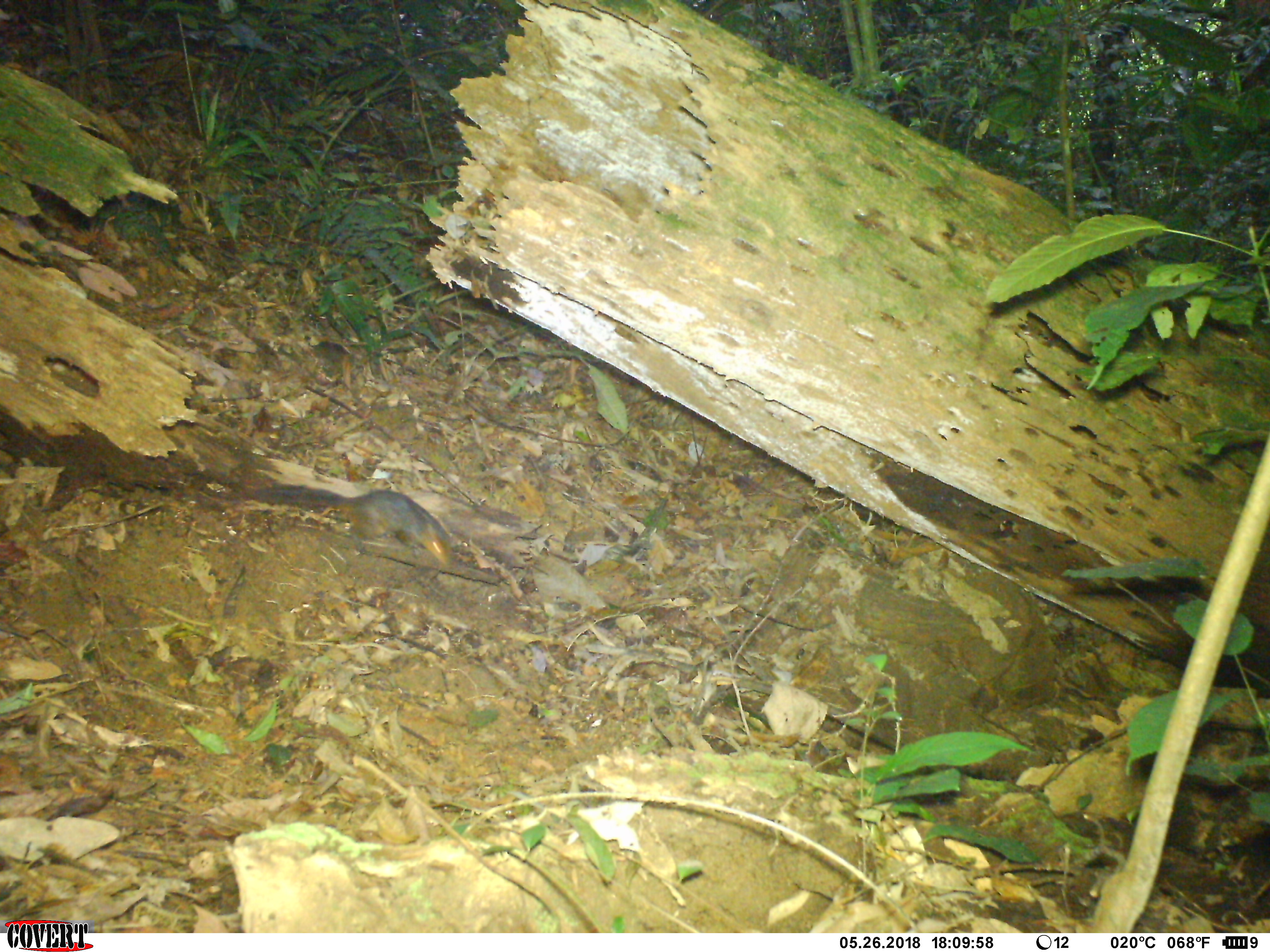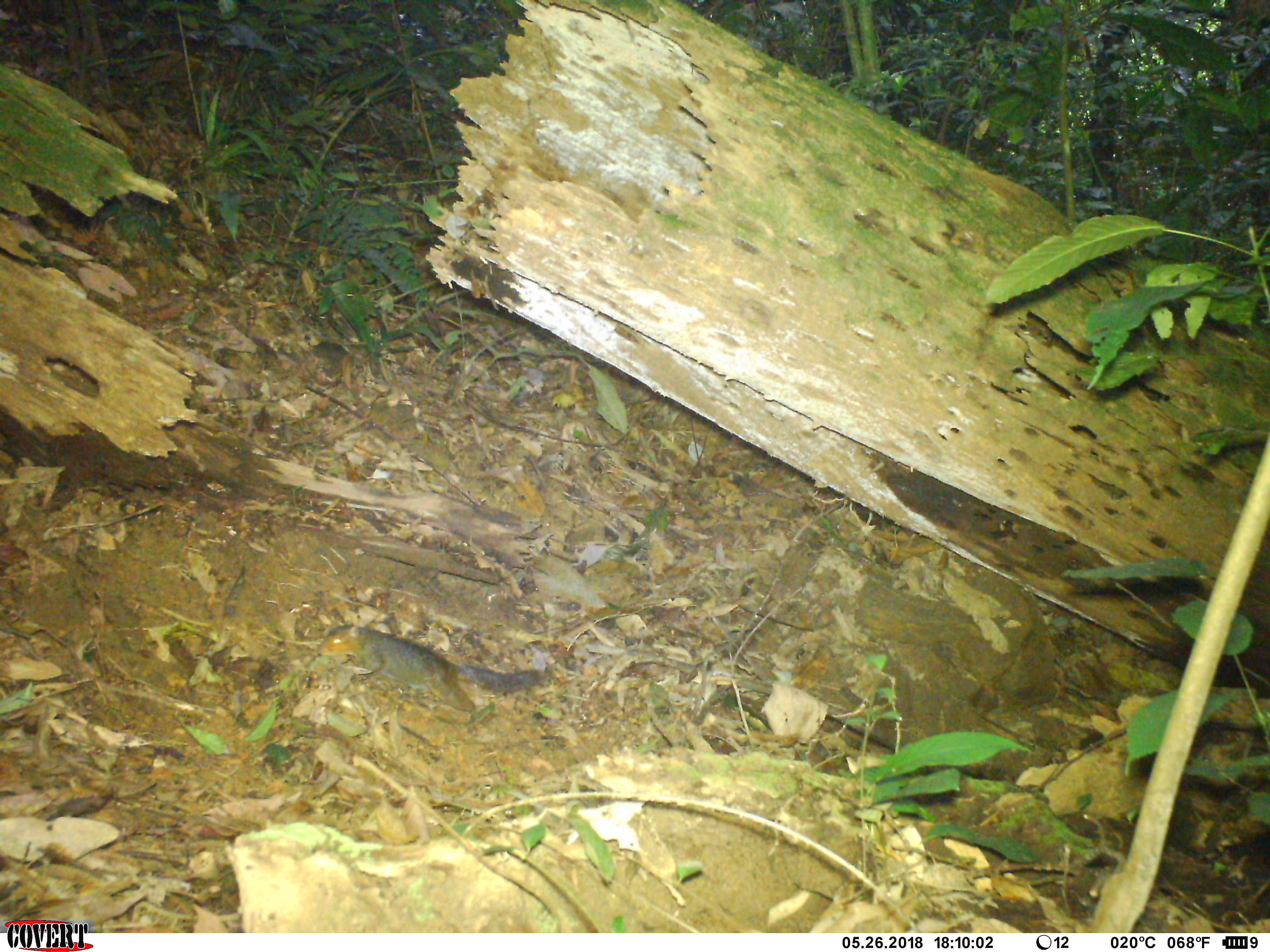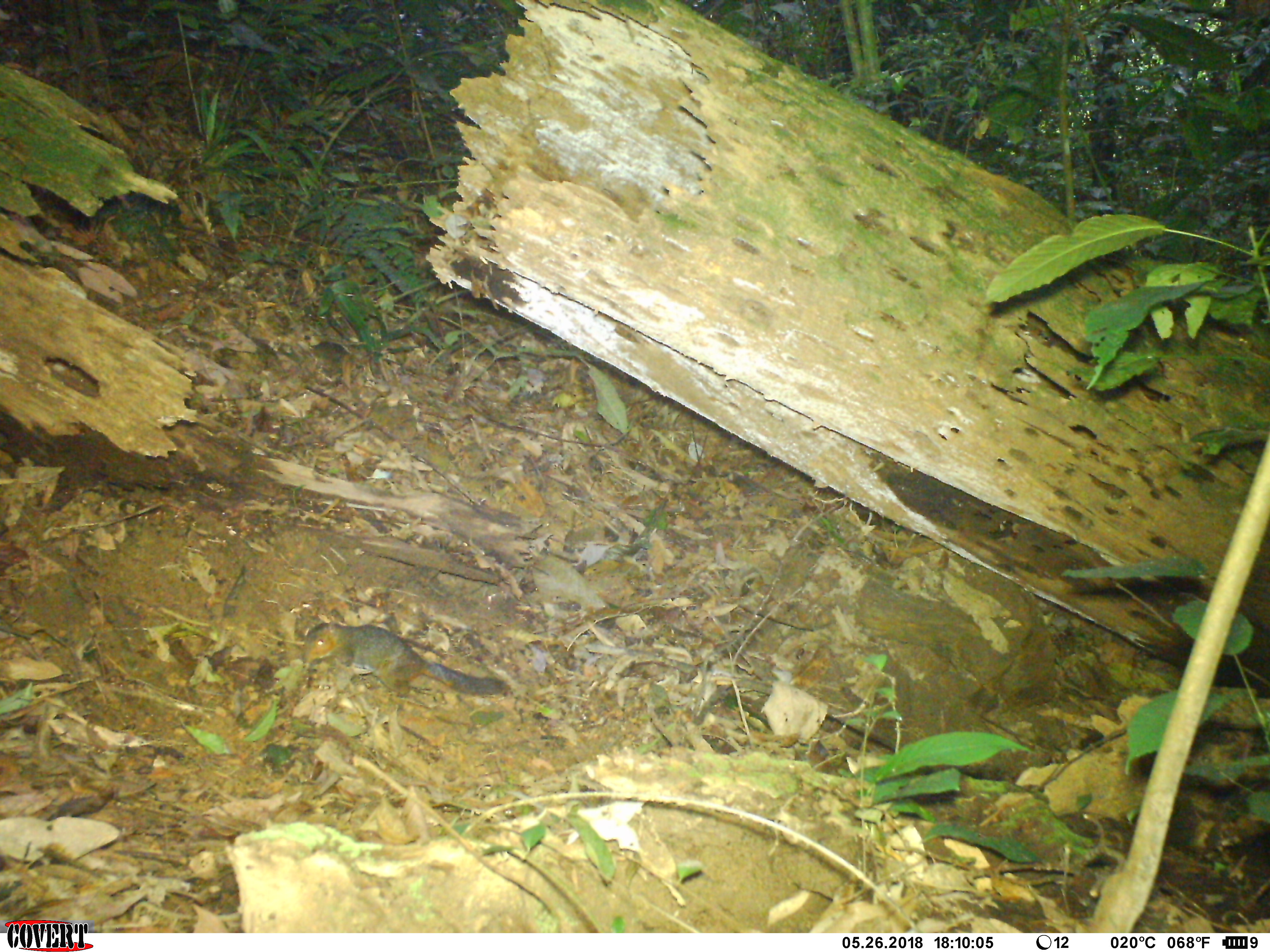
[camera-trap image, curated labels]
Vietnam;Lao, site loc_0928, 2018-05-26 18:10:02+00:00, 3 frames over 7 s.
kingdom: Animalia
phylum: Chordata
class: Mammalia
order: Rodentia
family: Sciuridae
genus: Dremomys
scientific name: Dremomys rufigenis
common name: red-cheeked squirrel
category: red cheeked squirrel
Red cheeked squirrel (red-cheeked squirrel) (Dremomys rufigenis). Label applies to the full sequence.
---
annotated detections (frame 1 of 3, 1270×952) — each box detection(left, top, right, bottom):
red cheeked squirrel: detection(248, 482, 450, 564)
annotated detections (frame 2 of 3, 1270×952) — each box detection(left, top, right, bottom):
red cheeked squirrel: detection(316, 622, 546, 712)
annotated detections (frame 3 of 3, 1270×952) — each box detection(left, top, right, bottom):
red cheeked squirrel: detection(303, 618, 512, 696)